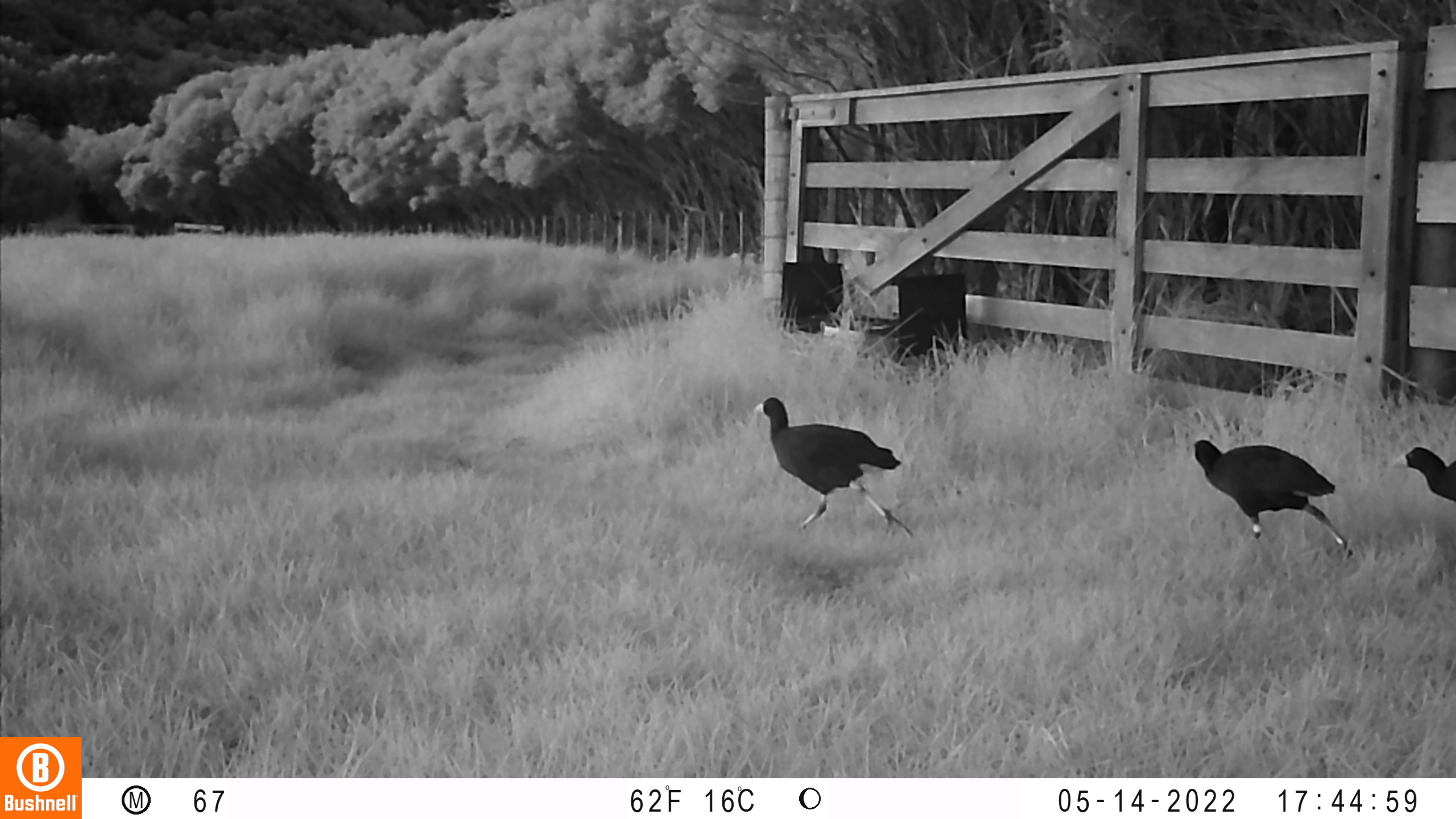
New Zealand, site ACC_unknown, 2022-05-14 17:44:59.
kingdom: Animalia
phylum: Chordata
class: Aves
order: Gruiformes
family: Rallidae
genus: Porphyrio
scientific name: Porphyrio melanotus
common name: australasian swamphen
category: pukeko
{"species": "pukeko (australasian swamphen) (Porphyrio melanotus)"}